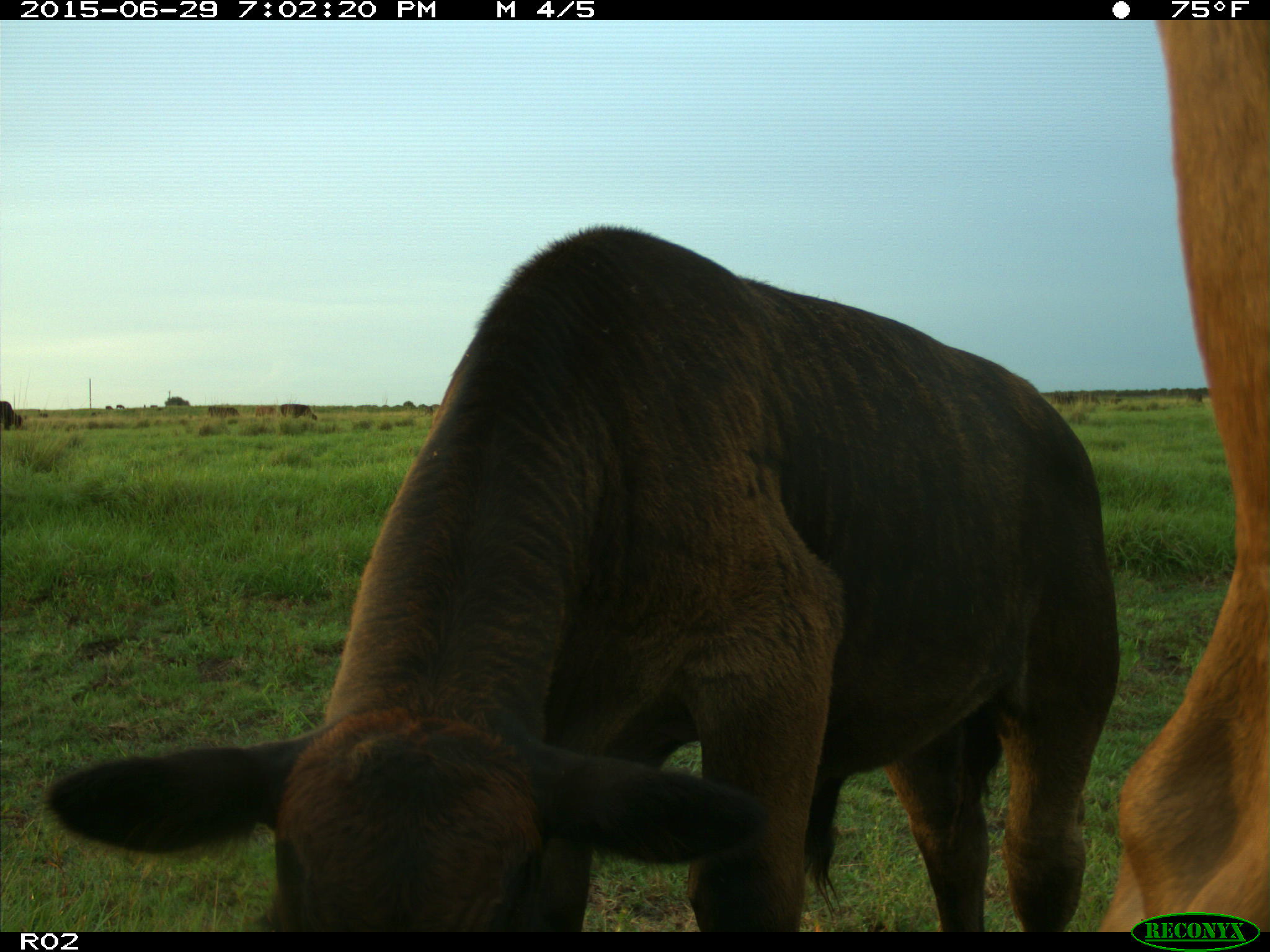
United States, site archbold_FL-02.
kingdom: Animalia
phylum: Chordata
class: Mammalia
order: Artiodactyla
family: Bovidae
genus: Bos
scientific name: Bos taurus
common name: domestic cow